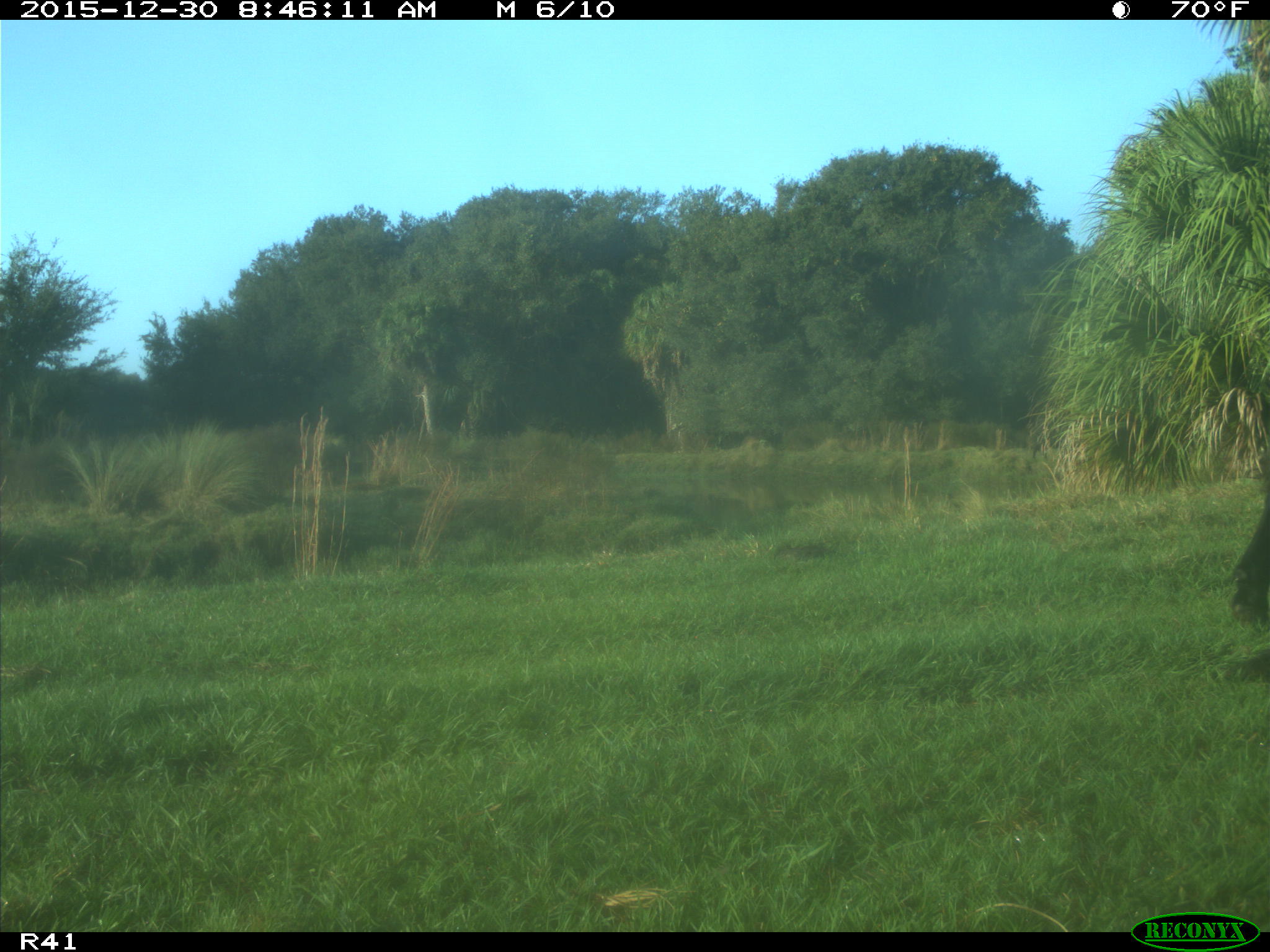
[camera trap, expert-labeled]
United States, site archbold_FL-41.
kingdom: Animalia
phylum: Chordata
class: Mammalia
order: Artiodactyla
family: Bovidae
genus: Bos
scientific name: Bos taurus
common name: domestic cow